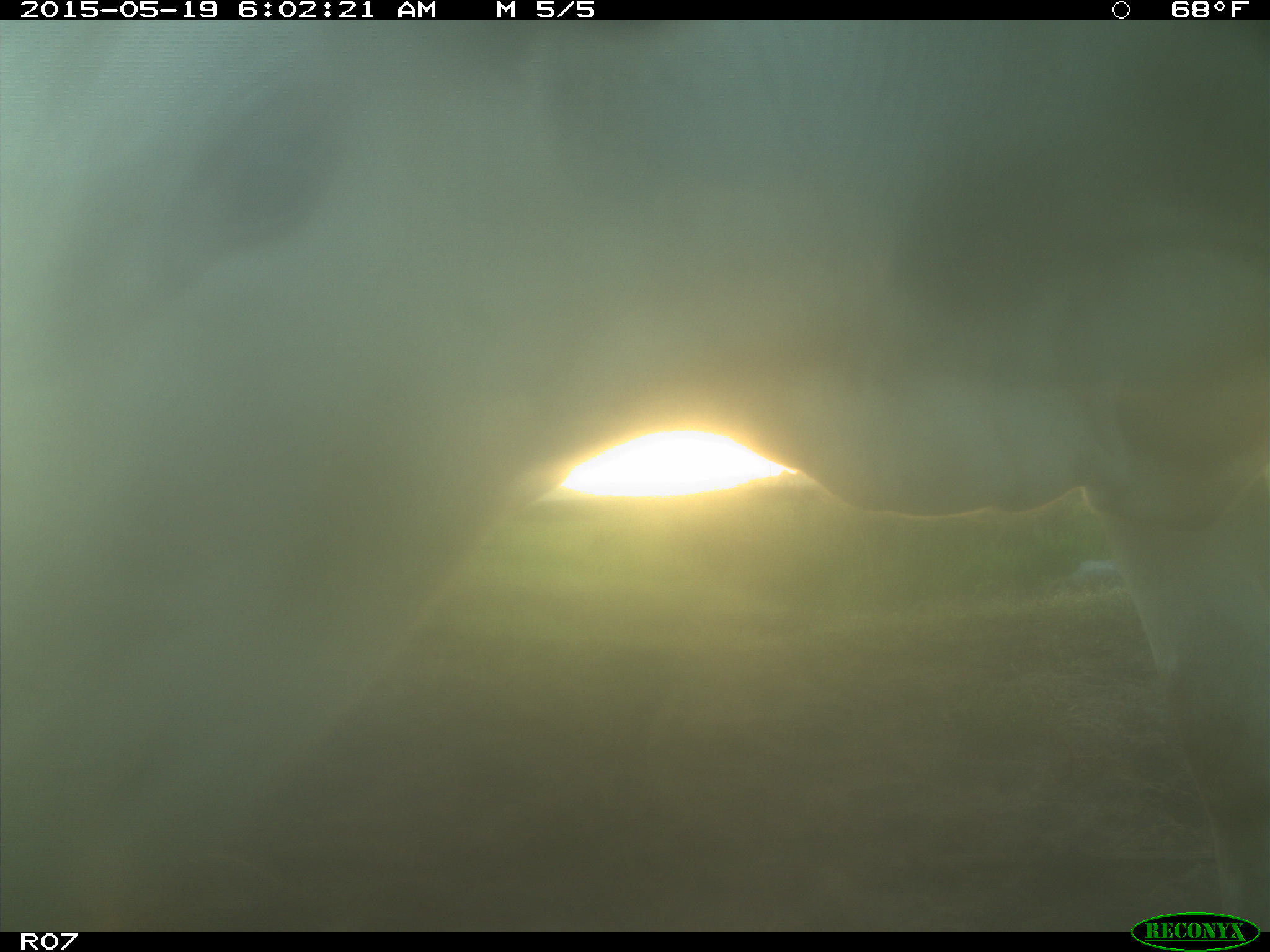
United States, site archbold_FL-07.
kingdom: Animalia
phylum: Chordata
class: Mammalia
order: Artiodactyla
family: Bovidae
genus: Bos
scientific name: Bos taurus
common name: domestic cow